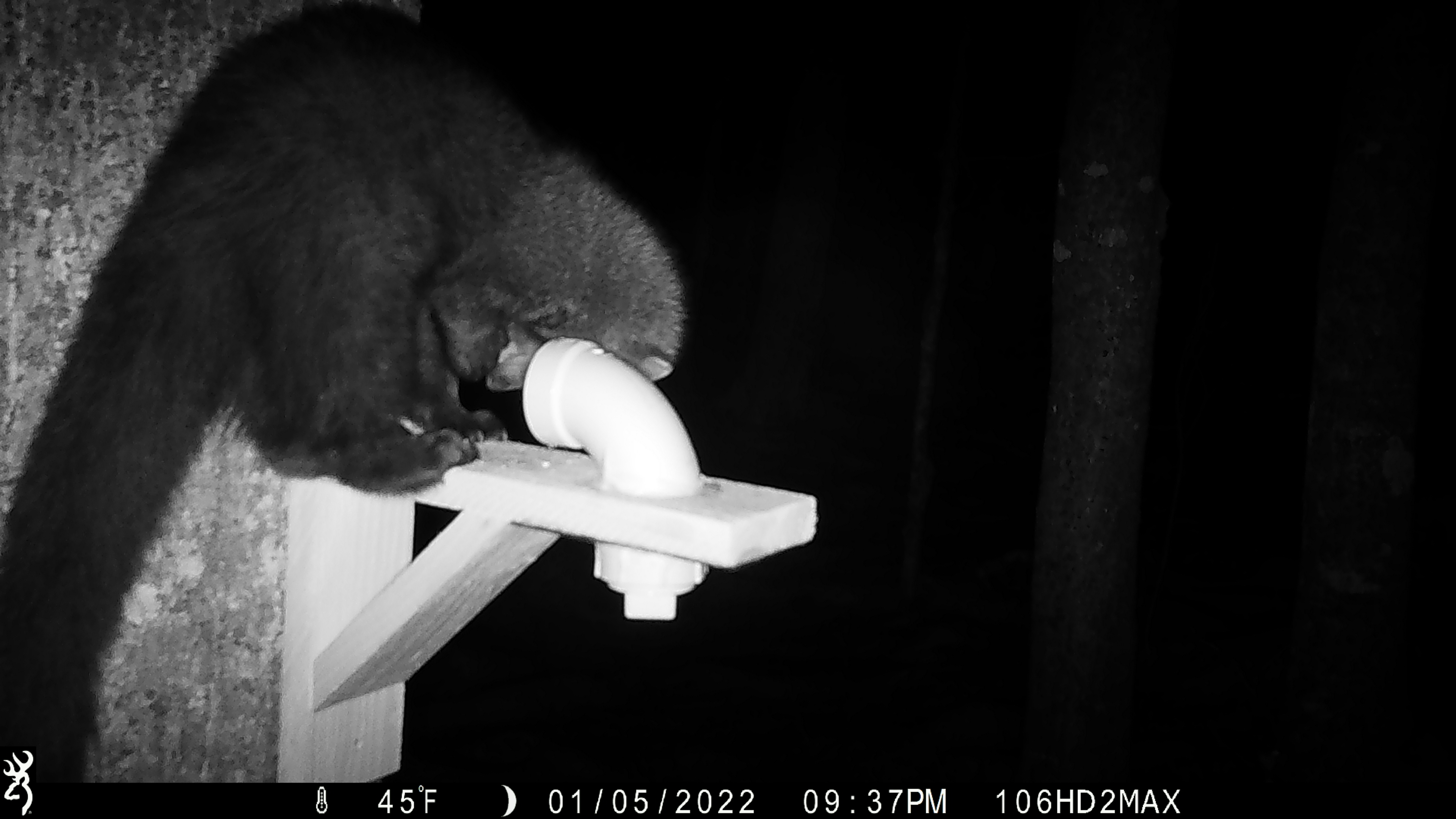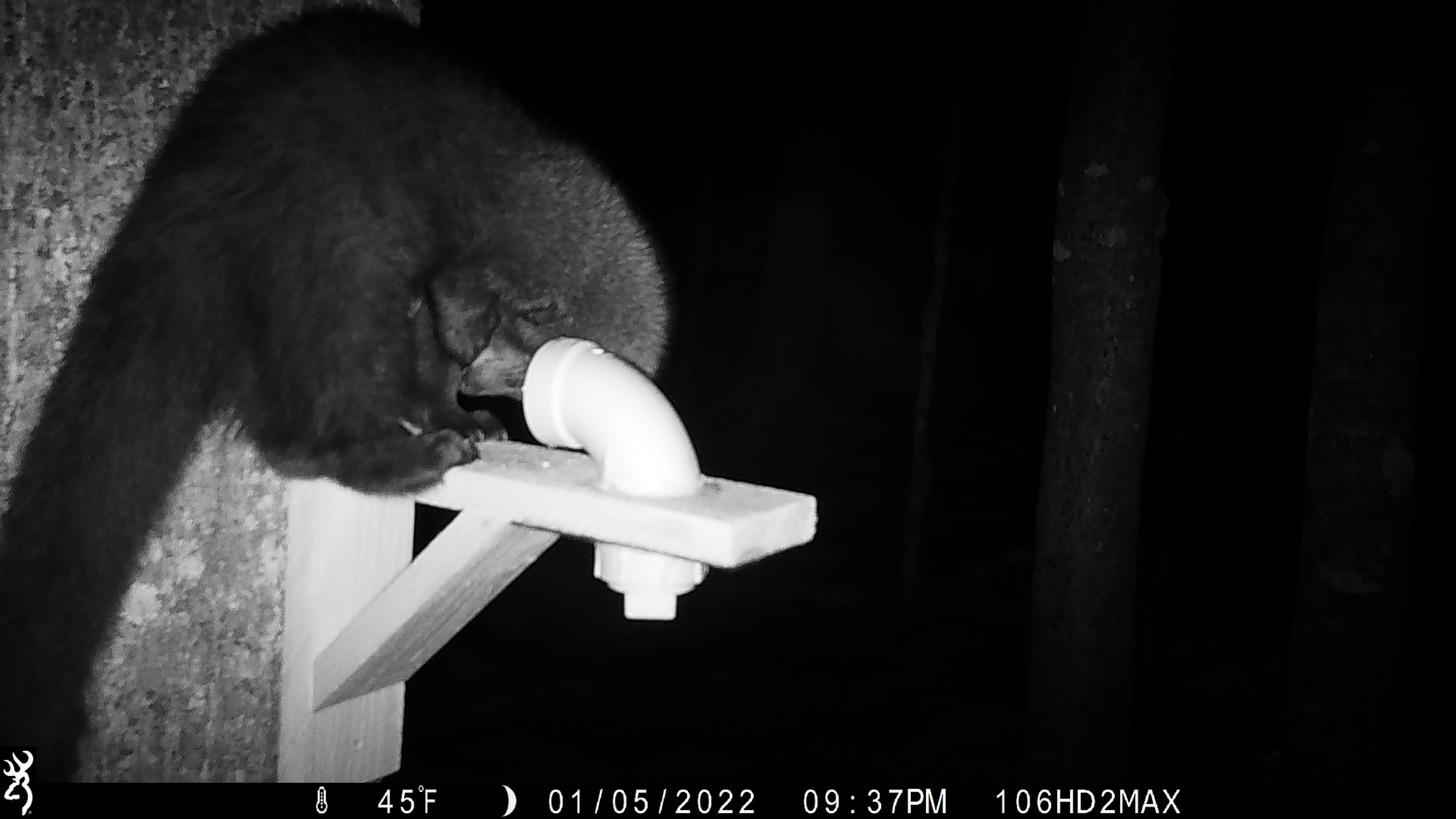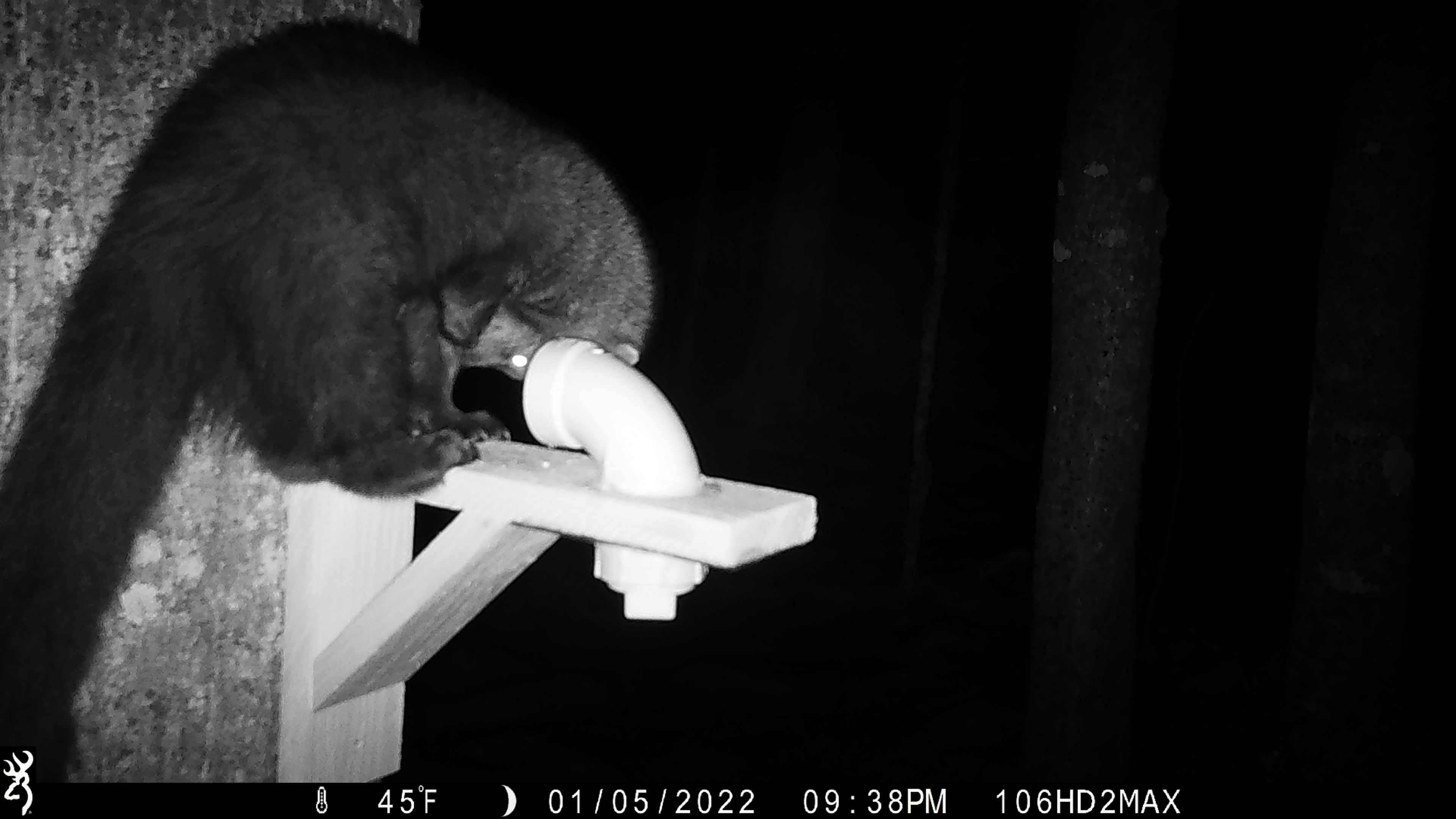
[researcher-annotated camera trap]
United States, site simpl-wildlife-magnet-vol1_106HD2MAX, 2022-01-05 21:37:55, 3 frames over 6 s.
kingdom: Animalia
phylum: Chordata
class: Mammalia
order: Carnivora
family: Mustelidae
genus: Pekania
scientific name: Pekania pennanti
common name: fisher